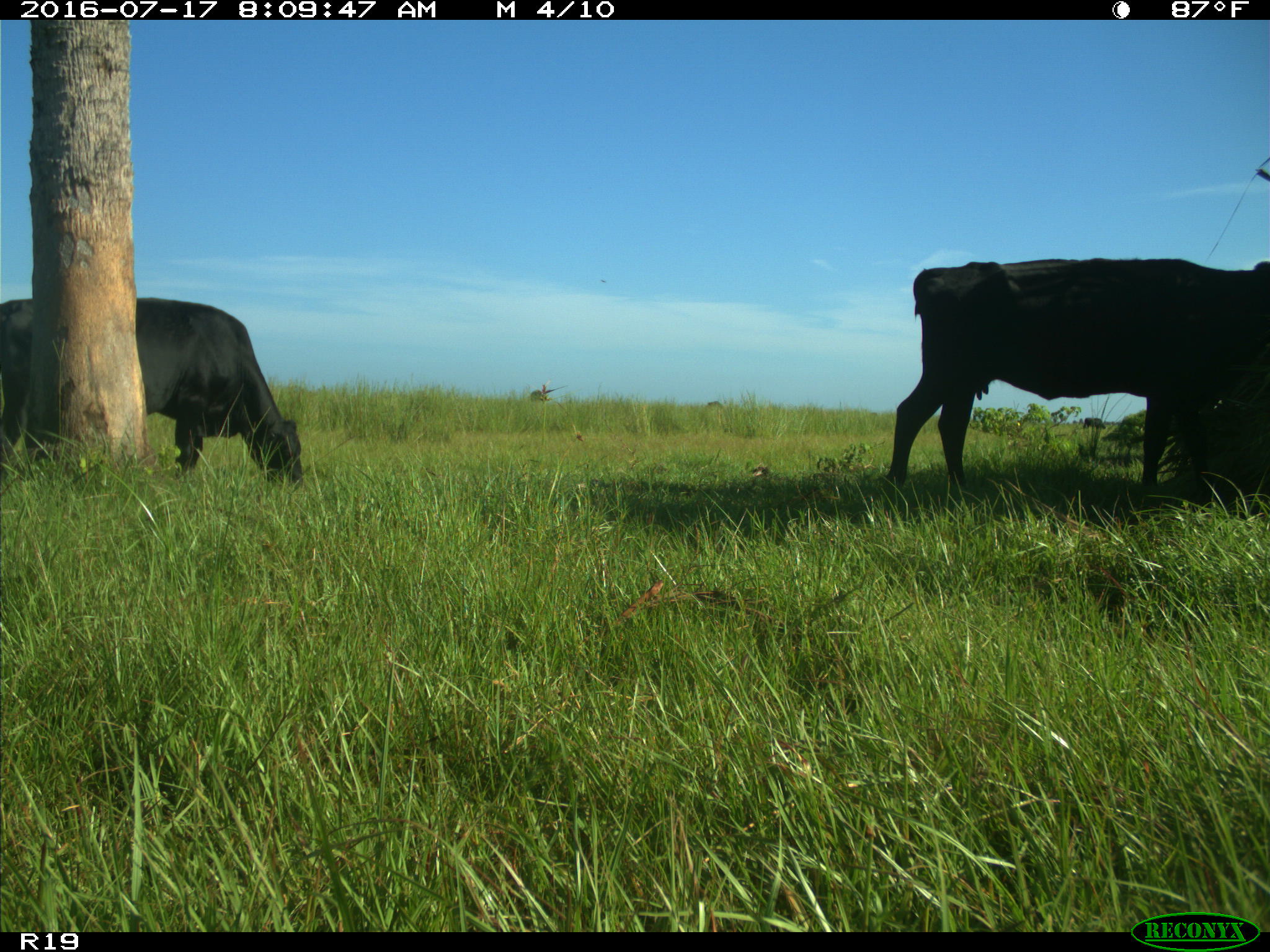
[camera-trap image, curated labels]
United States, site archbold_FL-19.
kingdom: Animalia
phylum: Chordata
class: Mammalia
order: Artiodactyla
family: Bovidae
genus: Bos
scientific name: Bos taurus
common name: domestic cow